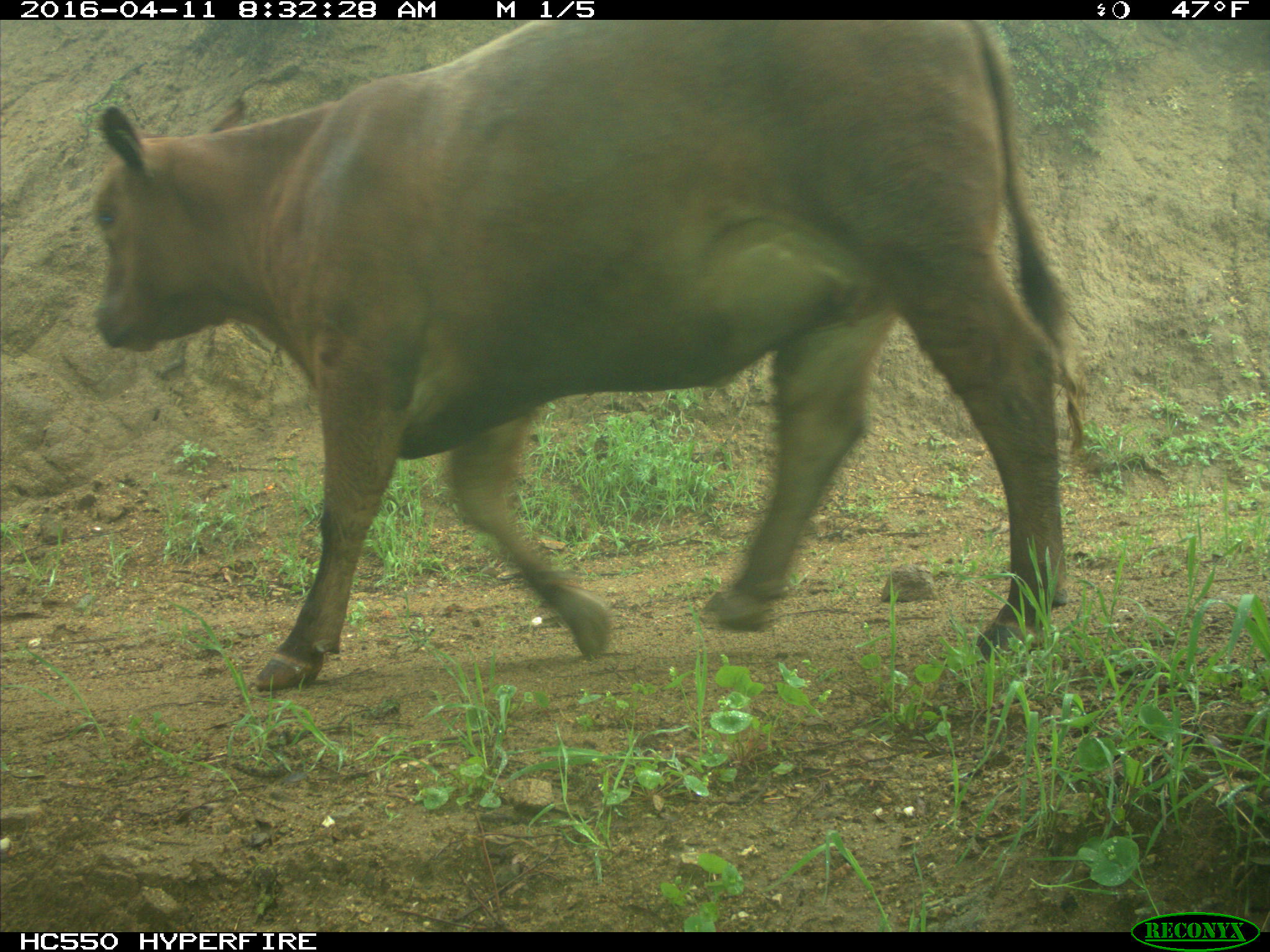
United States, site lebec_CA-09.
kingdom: Animalia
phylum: Chordata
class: Mammalia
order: Artiodactyla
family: Bovidae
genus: Bos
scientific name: Bos taurus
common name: domestic cow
Bos taurus (domestic cow).